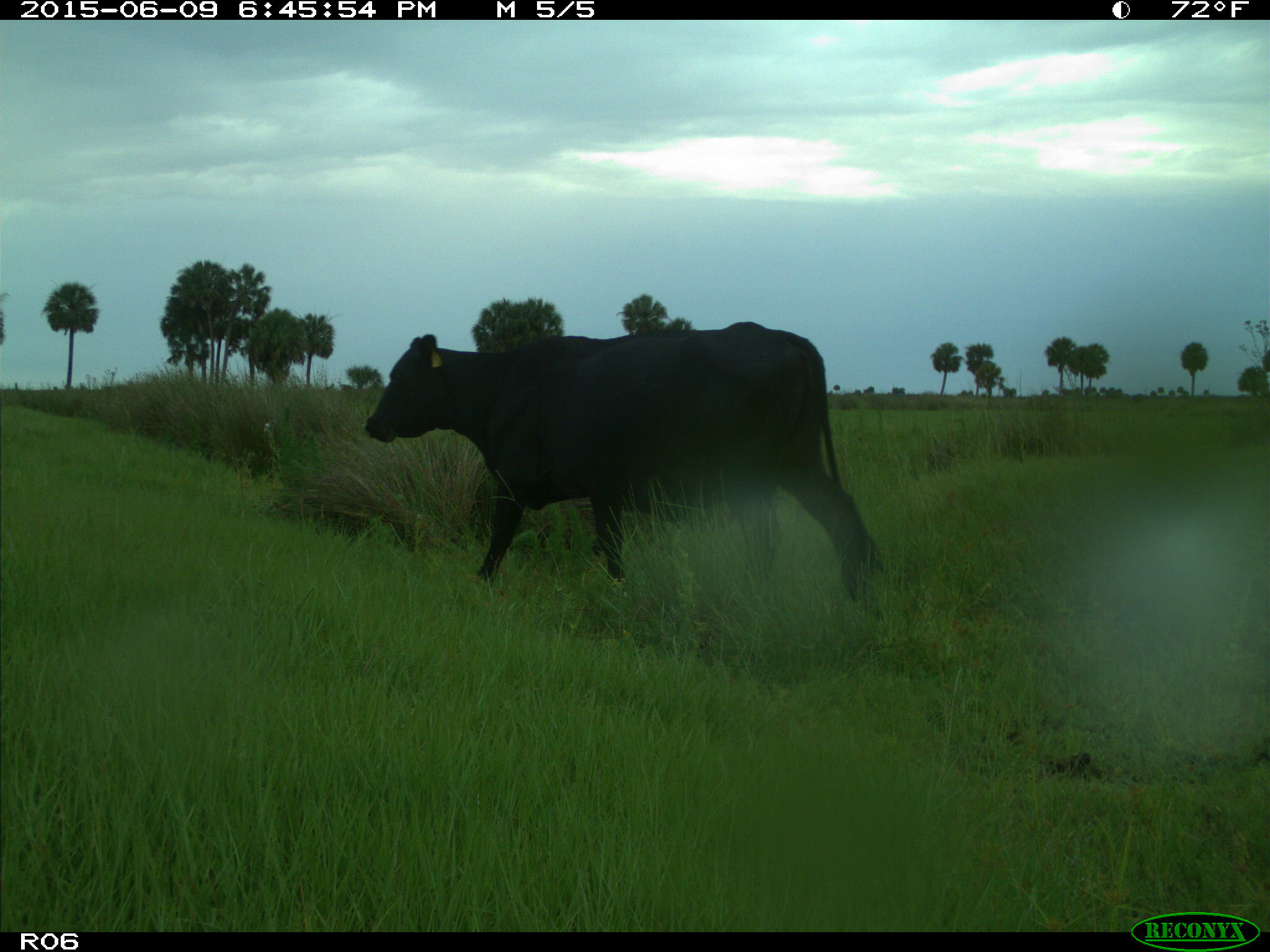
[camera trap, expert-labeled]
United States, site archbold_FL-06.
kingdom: Animalia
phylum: Chordata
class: Mammalia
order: Artiodactyla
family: Bovidae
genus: Bos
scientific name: Bos taurus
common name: domestic cow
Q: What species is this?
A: Bos taurus (domestic cow).